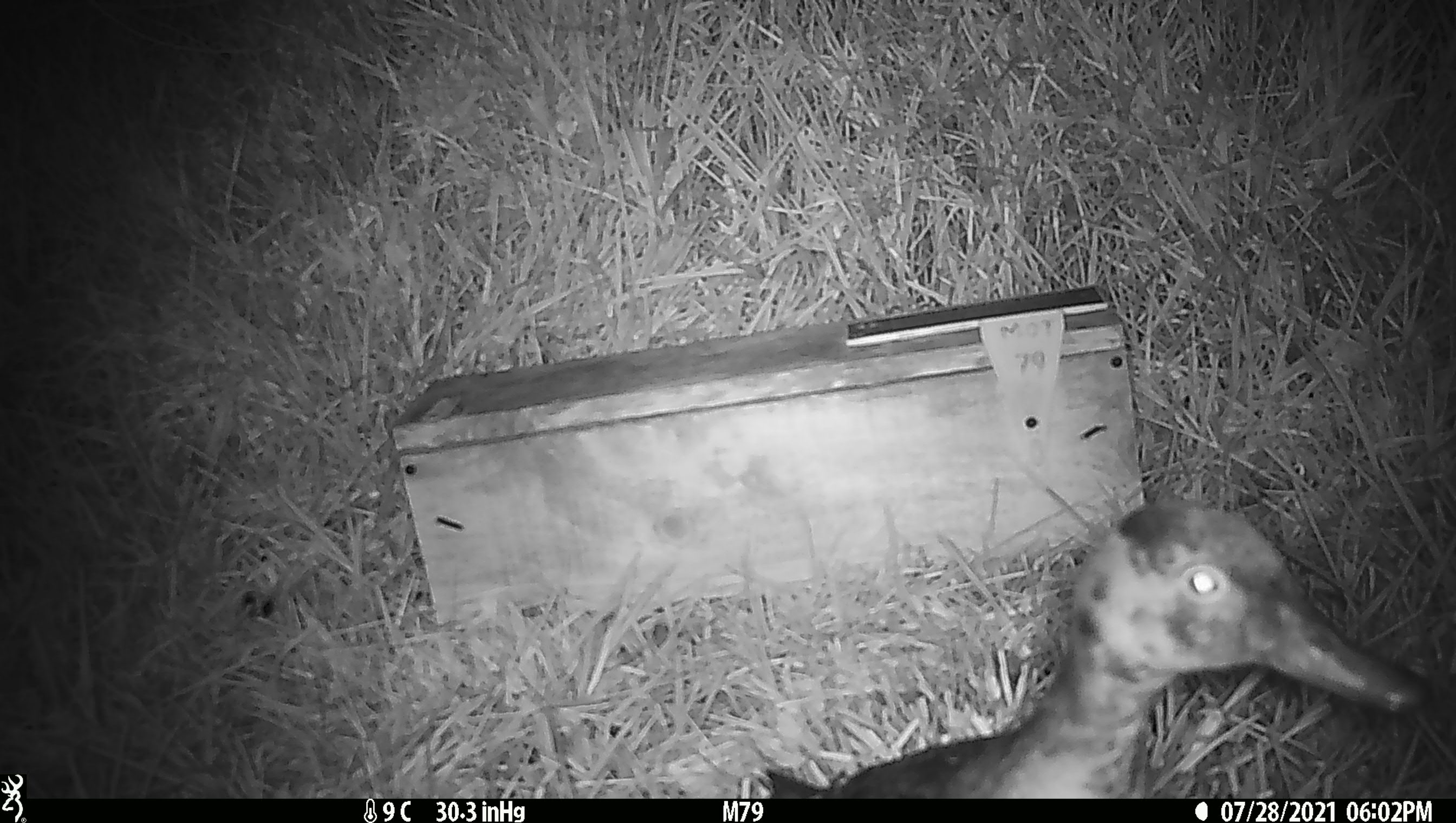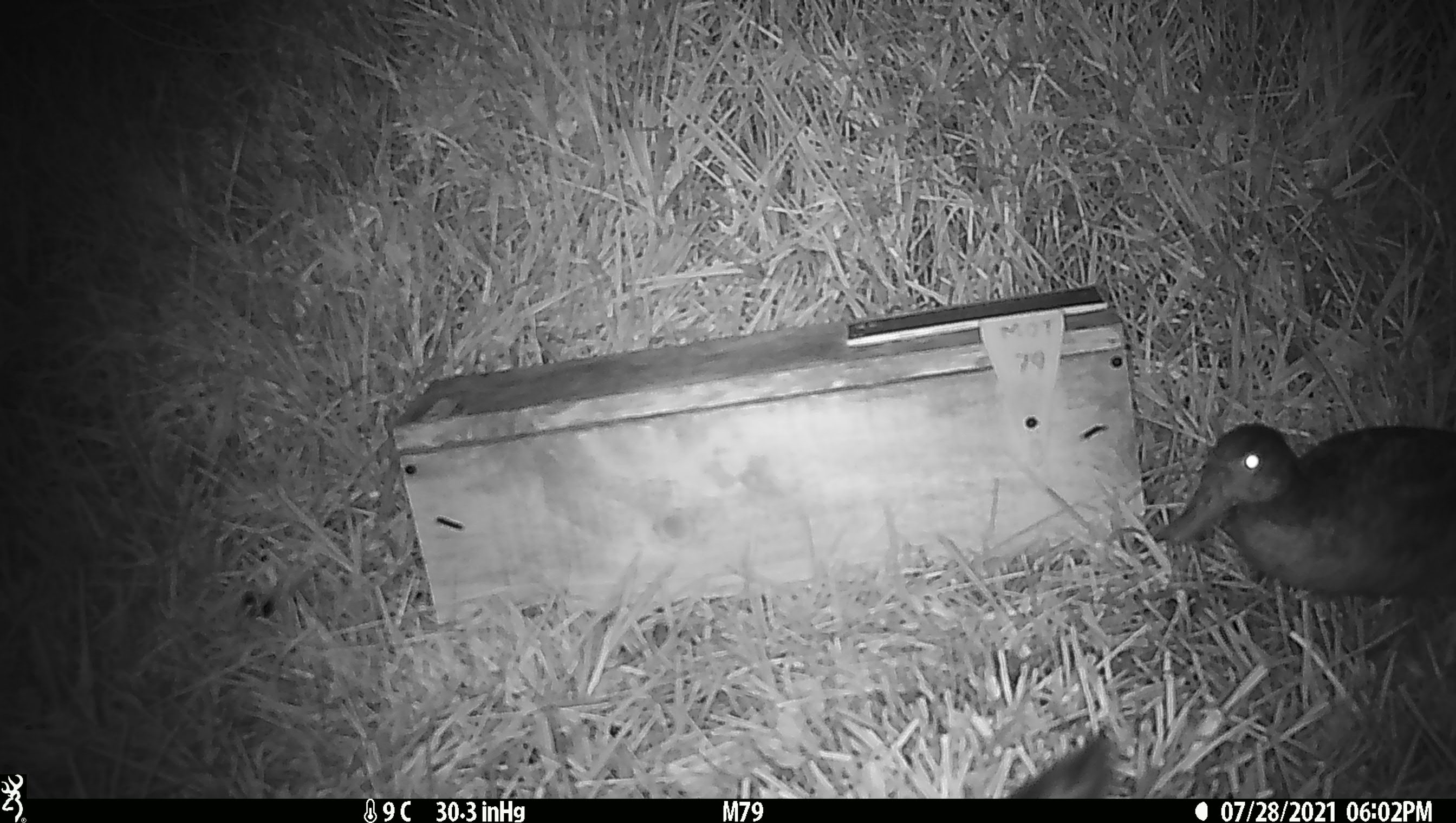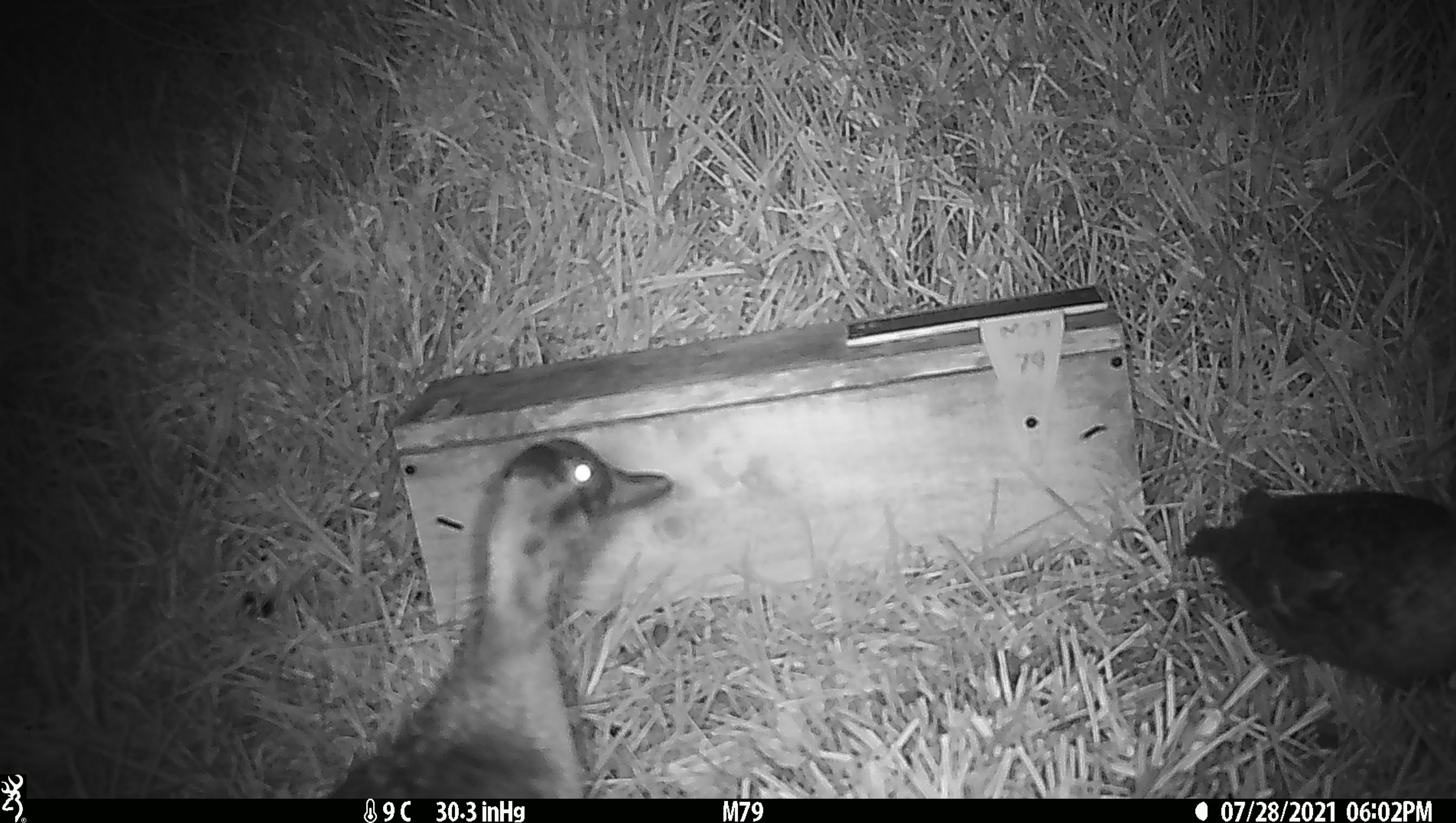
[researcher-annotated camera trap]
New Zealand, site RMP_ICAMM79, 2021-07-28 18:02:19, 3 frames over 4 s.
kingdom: Animalia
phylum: Chordata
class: Aves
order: Anseriformes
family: Anatidae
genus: Anas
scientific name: Anas chlorotis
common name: brown teal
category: pateke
Pateke (brown teal) (Anas chlorotis).